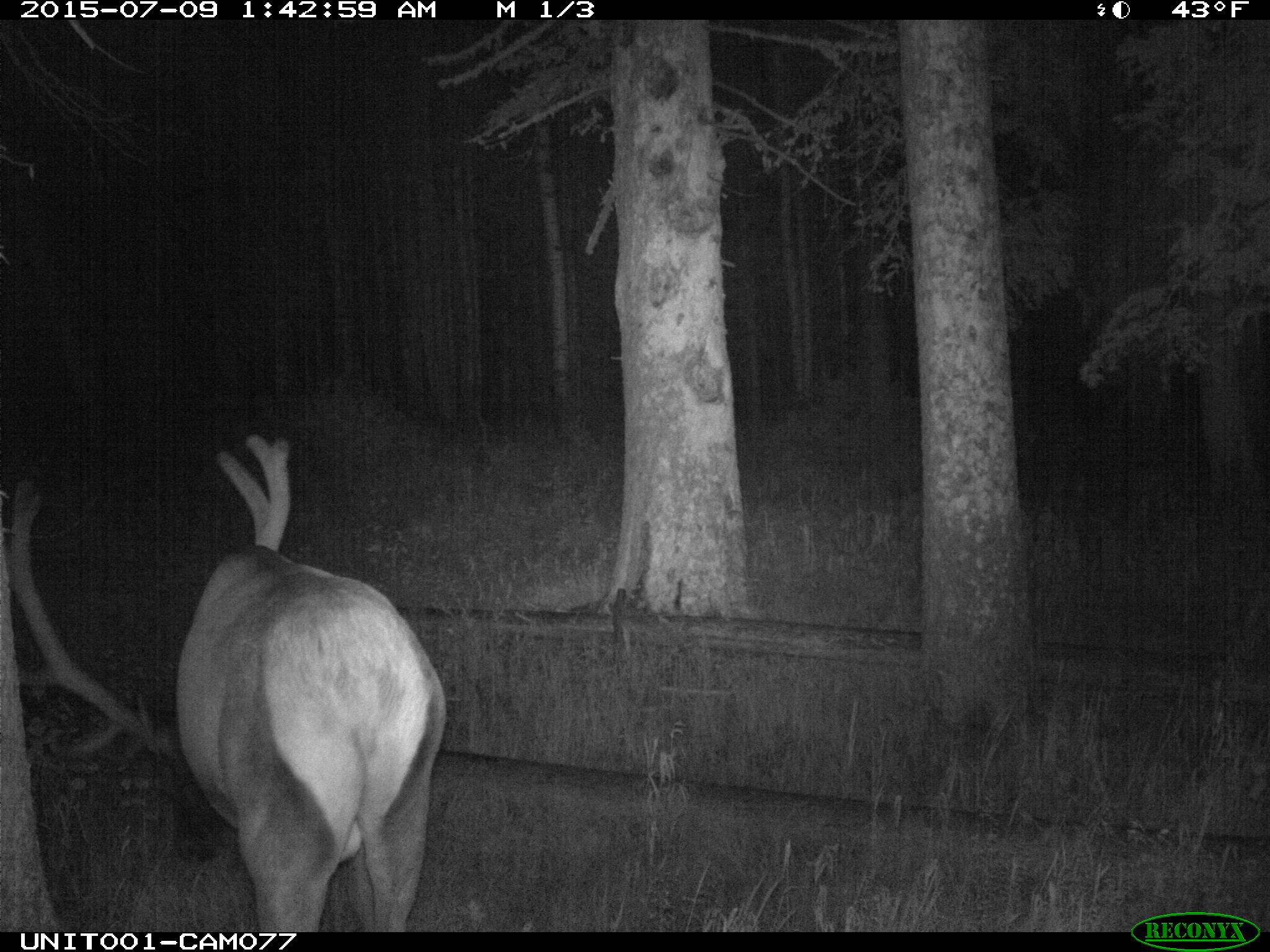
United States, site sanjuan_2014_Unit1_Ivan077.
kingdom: Animalia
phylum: Chordata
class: Mammalia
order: Artiodactyla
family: Cervidae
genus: Cervus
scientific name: Cervus elaphus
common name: red deer